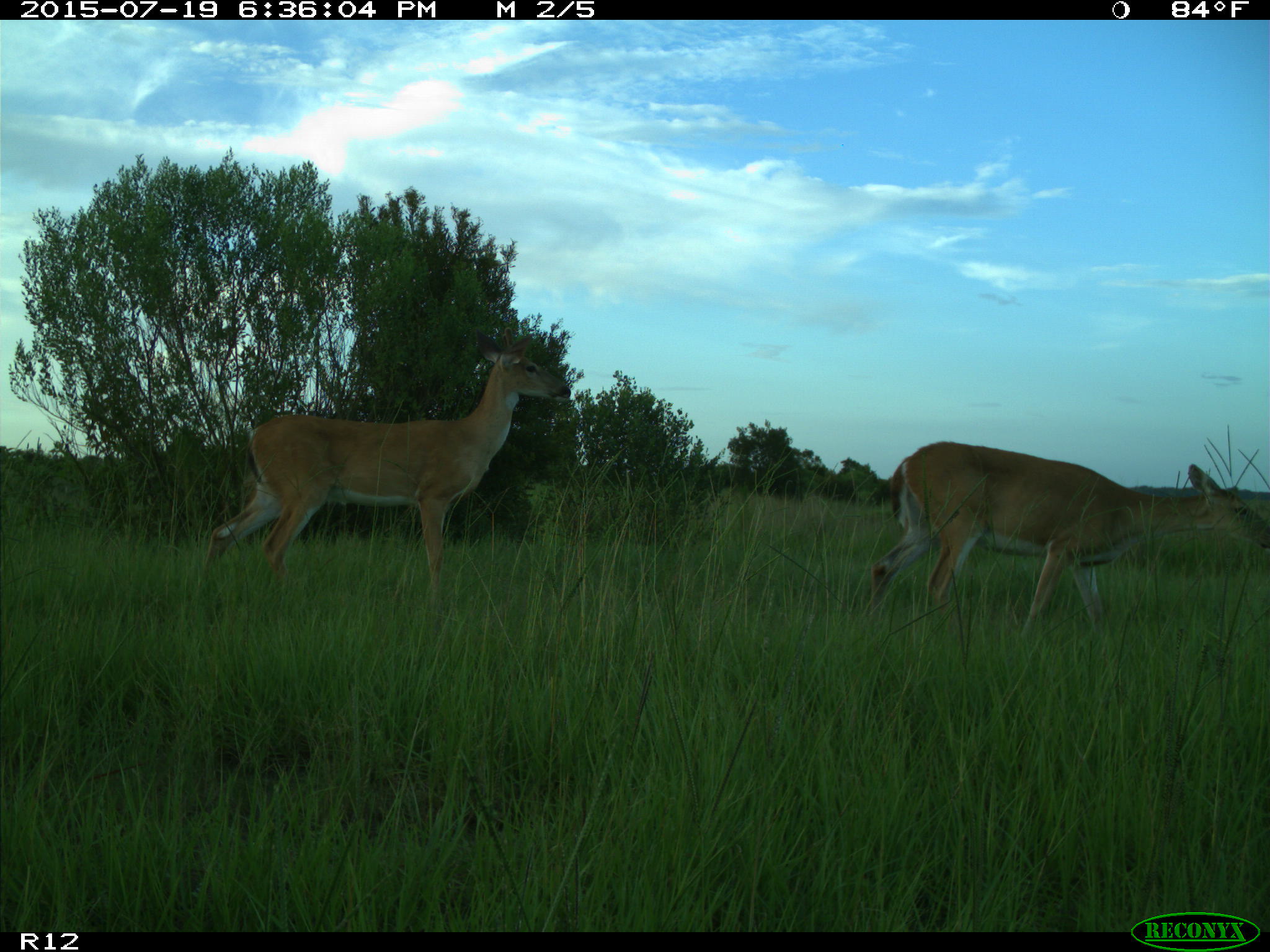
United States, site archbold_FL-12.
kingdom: Animalia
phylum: Chordata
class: Mammalia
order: Artiodactyla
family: Cervidae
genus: Odocoileus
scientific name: Odocoileus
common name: deer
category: unidentified deer